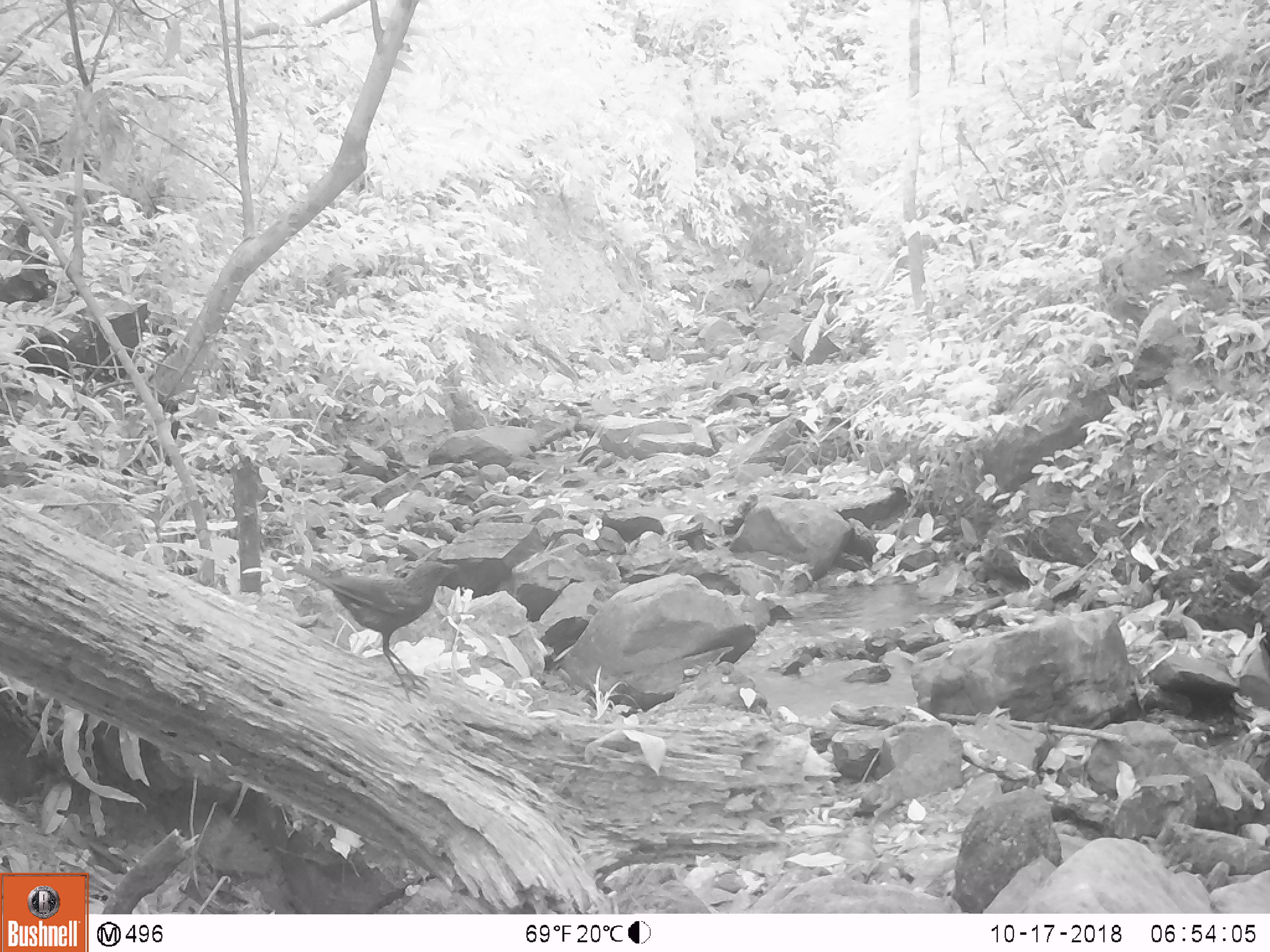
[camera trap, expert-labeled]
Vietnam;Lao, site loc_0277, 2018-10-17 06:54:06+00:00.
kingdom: Animalia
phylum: Chordata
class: Aves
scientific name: Aves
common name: bird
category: unidentified bird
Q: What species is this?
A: Unidentified bird (bird) (Aves).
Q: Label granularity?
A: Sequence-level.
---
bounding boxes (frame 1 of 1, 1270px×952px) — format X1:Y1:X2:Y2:
unidentified bird: 291:559:459:705